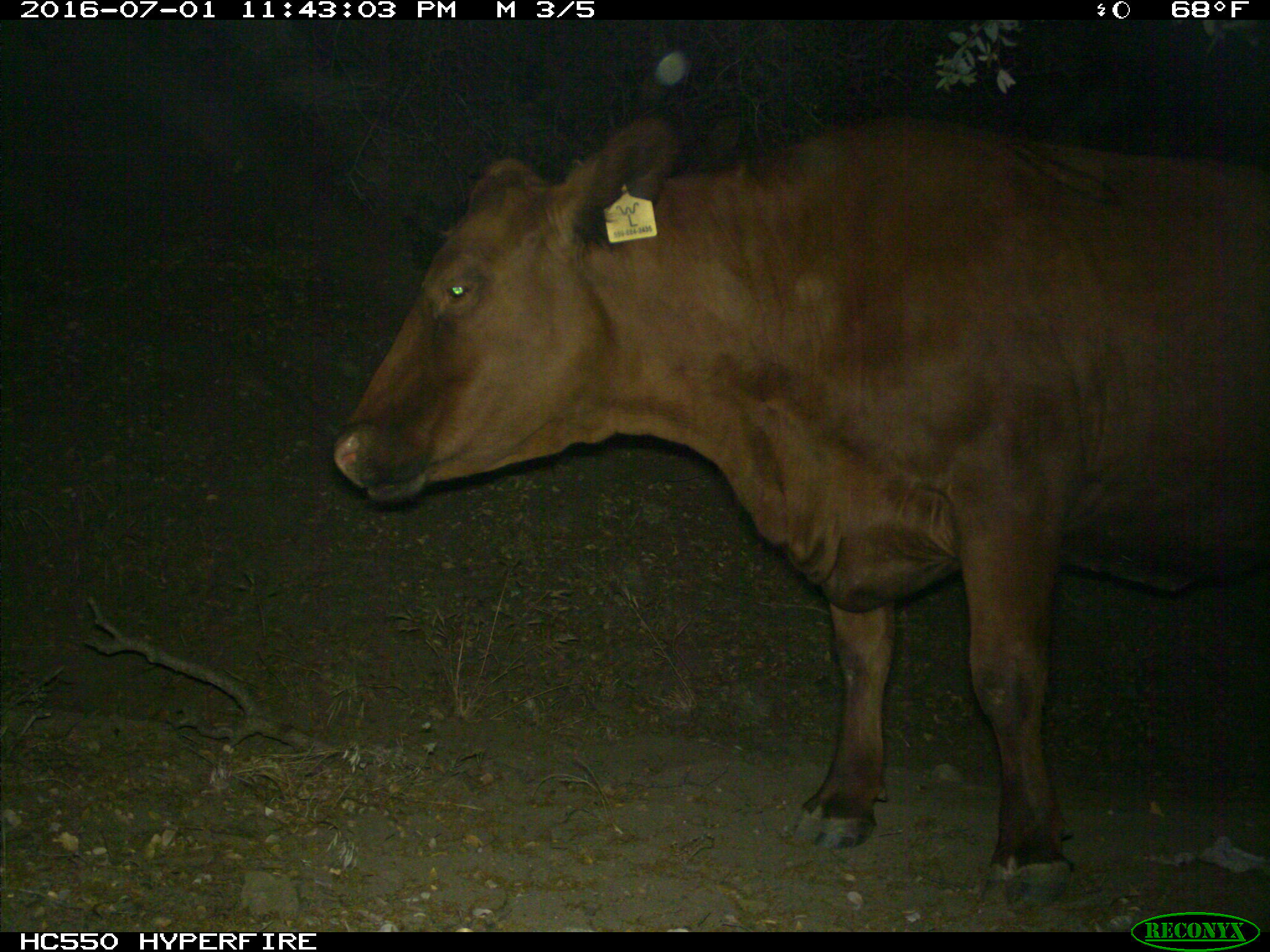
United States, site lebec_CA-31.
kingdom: Animalia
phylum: Chordata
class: Mammalia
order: Artiodactyla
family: Bovidae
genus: Bos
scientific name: Bos taurus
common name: domestic cow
Bos taurus (domestic cow).